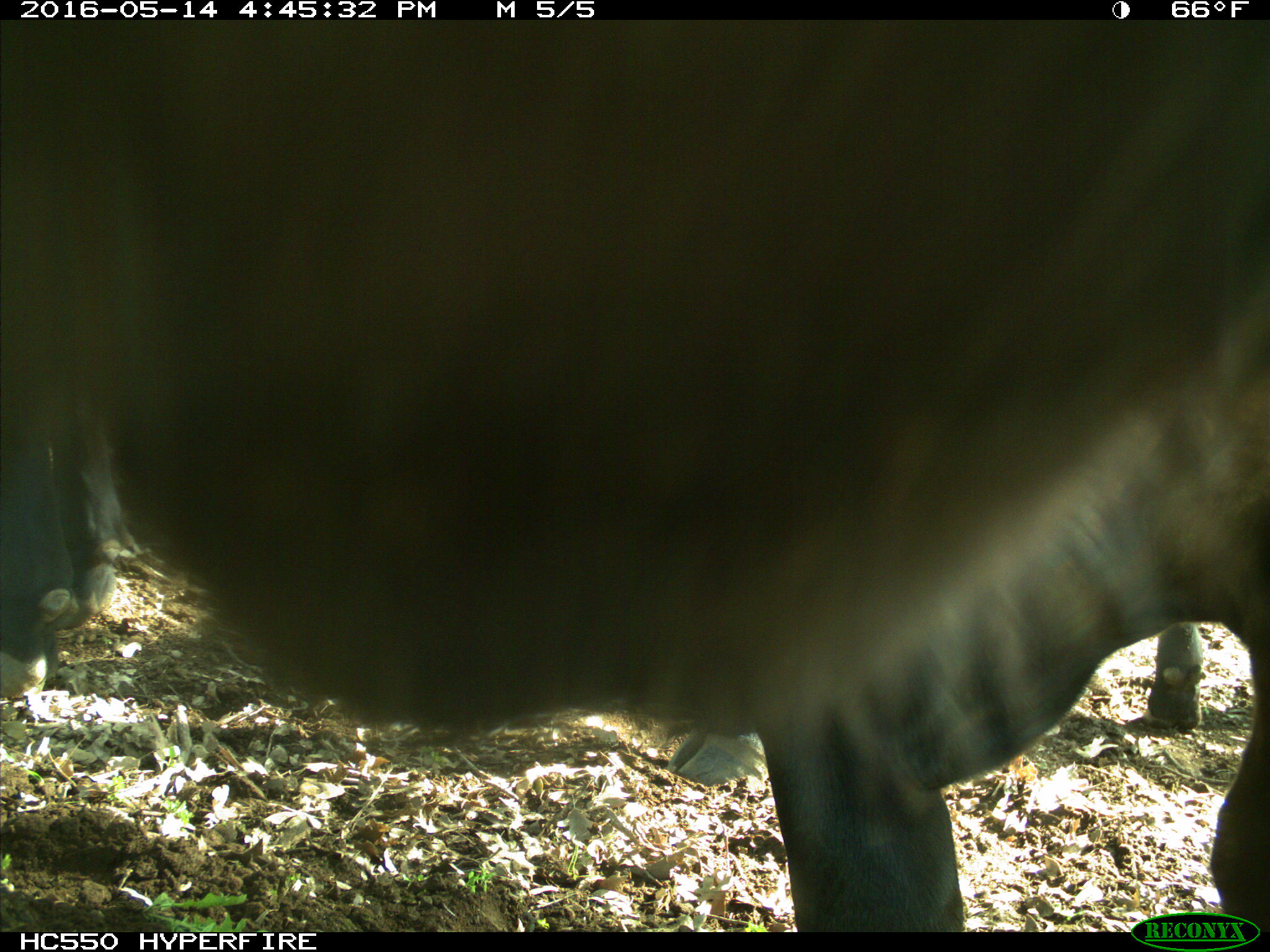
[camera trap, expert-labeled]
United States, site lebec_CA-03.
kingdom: Animalia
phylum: Chordata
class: Mammalia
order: Artiodactyla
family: Bovidae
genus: Bos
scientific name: Bos taurus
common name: domestic cow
Bos taurus (domestic cow).